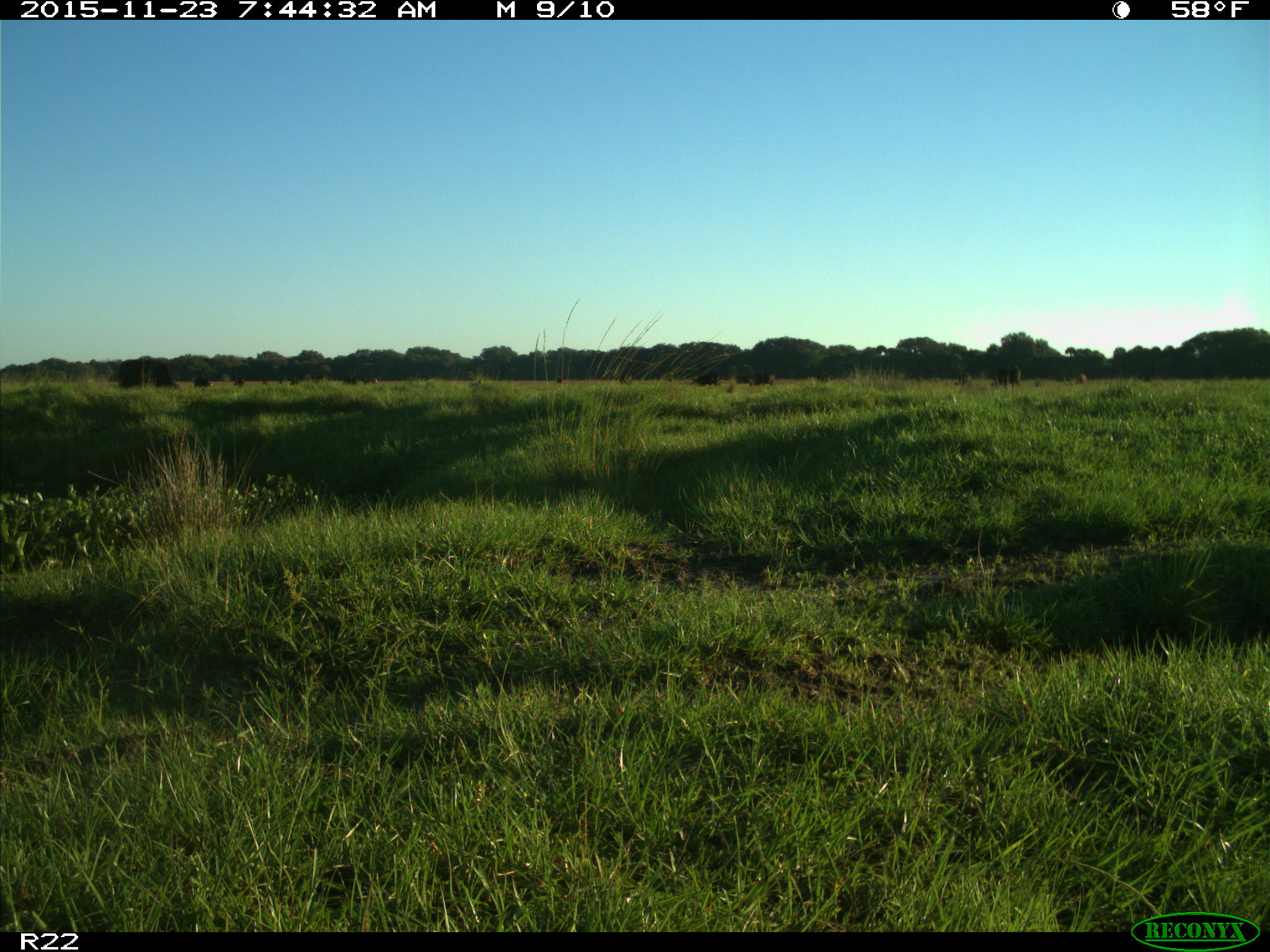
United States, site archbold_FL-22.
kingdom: Animalia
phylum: Chordata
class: Mammalia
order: Artiodactyla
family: Bovidae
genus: Bos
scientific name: Bos taurus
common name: domestic cow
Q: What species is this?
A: Bos taurus (domestic cow).